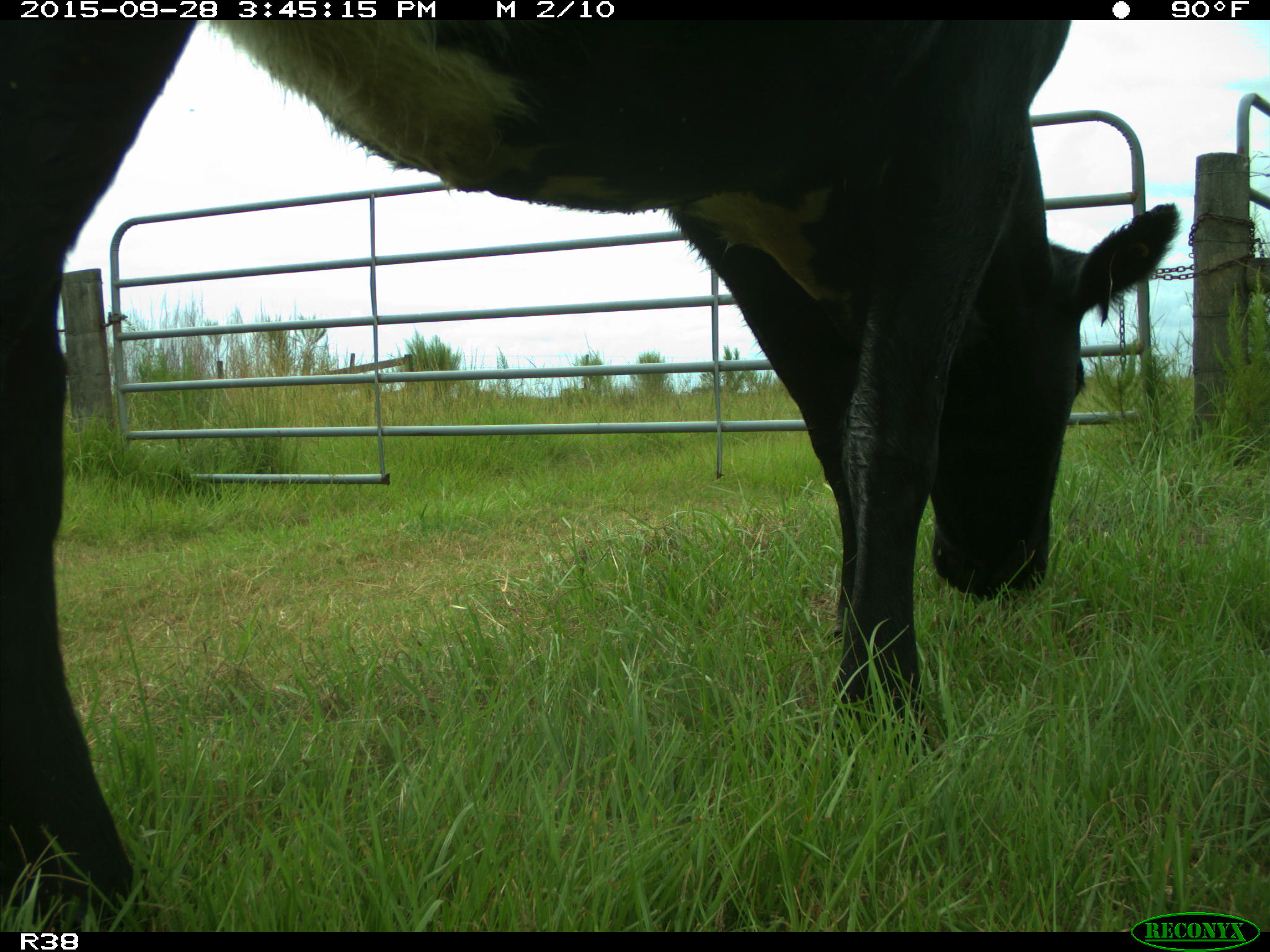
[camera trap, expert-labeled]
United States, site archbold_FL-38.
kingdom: Animalia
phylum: Chordata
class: Mammalia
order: Artiodactyla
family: Bovidae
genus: Bos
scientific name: Bos taurus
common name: domestic cow